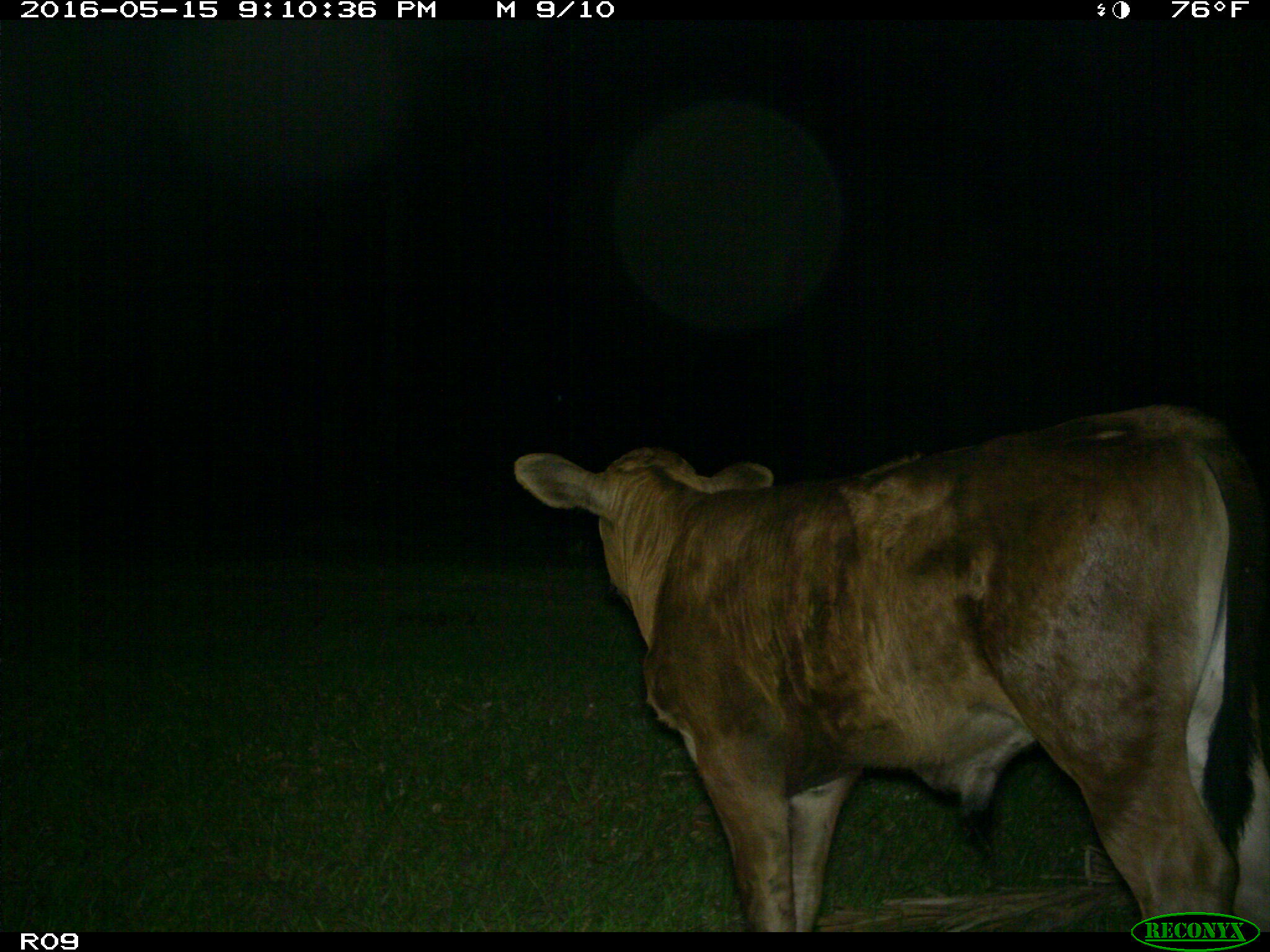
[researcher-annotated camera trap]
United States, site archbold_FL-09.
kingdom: Animalia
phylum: Chordata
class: Mammalia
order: Artiodactyla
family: Bovidae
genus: Bos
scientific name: Bos taurus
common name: domestic cow